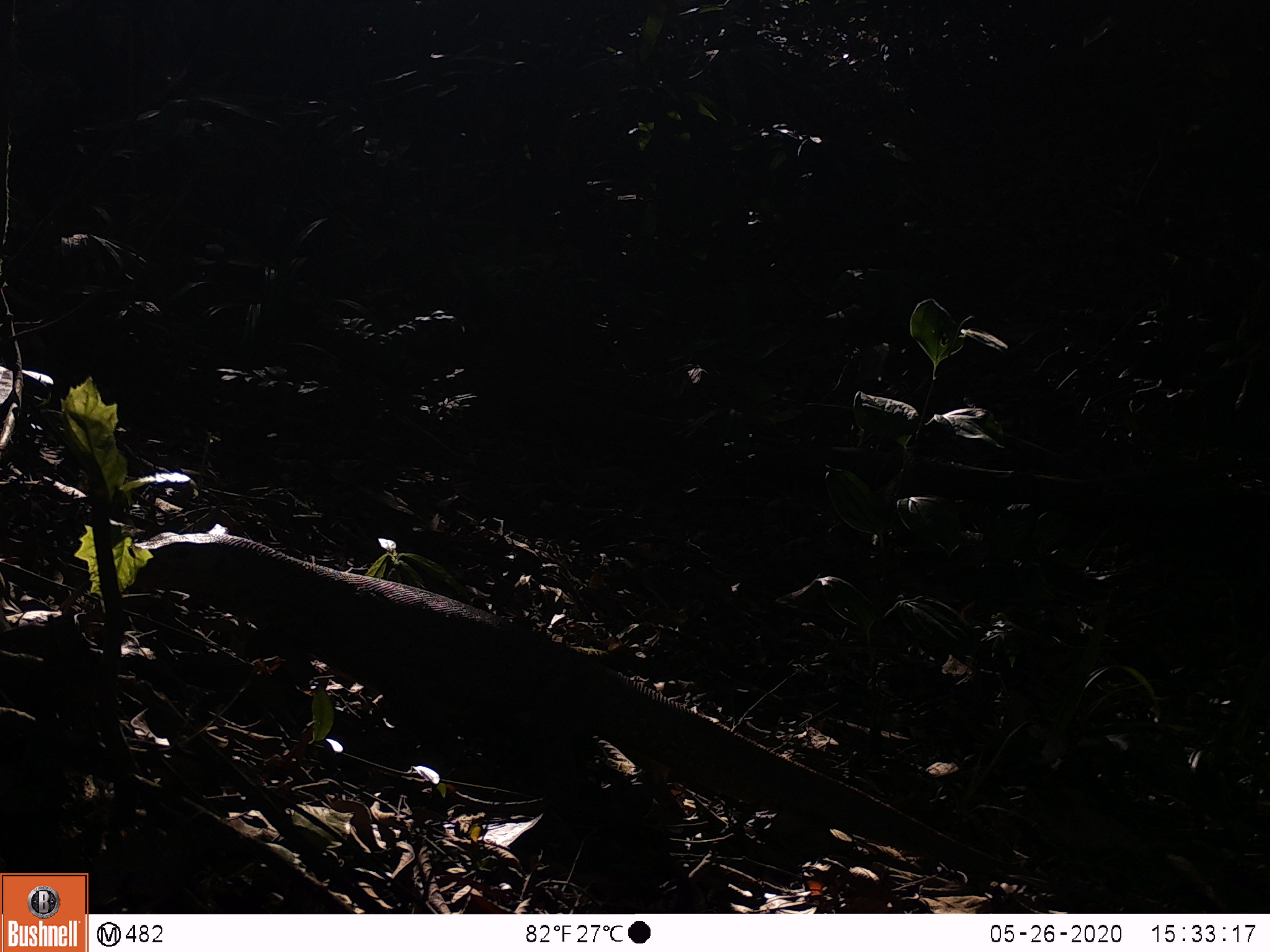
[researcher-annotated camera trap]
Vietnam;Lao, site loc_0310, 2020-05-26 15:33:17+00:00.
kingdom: Animalia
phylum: Chordata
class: Reptilia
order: Squamata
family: Varanidae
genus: Varanus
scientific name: Varanus bengalensis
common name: bengal monitor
Bengal monitor (Varanus bengalensis). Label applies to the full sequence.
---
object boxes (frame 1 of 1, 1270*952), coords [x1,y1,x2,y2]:
bengal monitor: [113,530,1066,897]